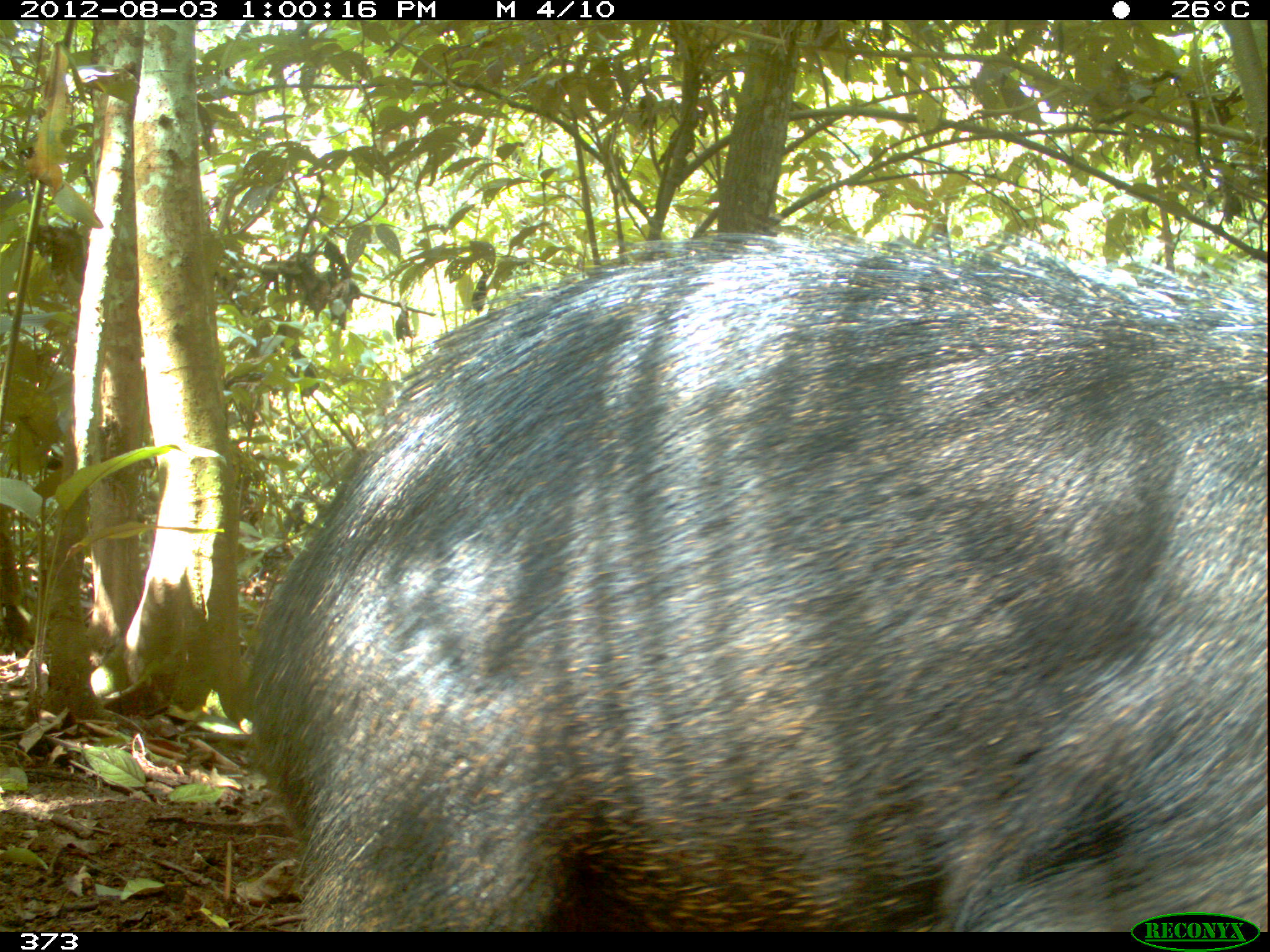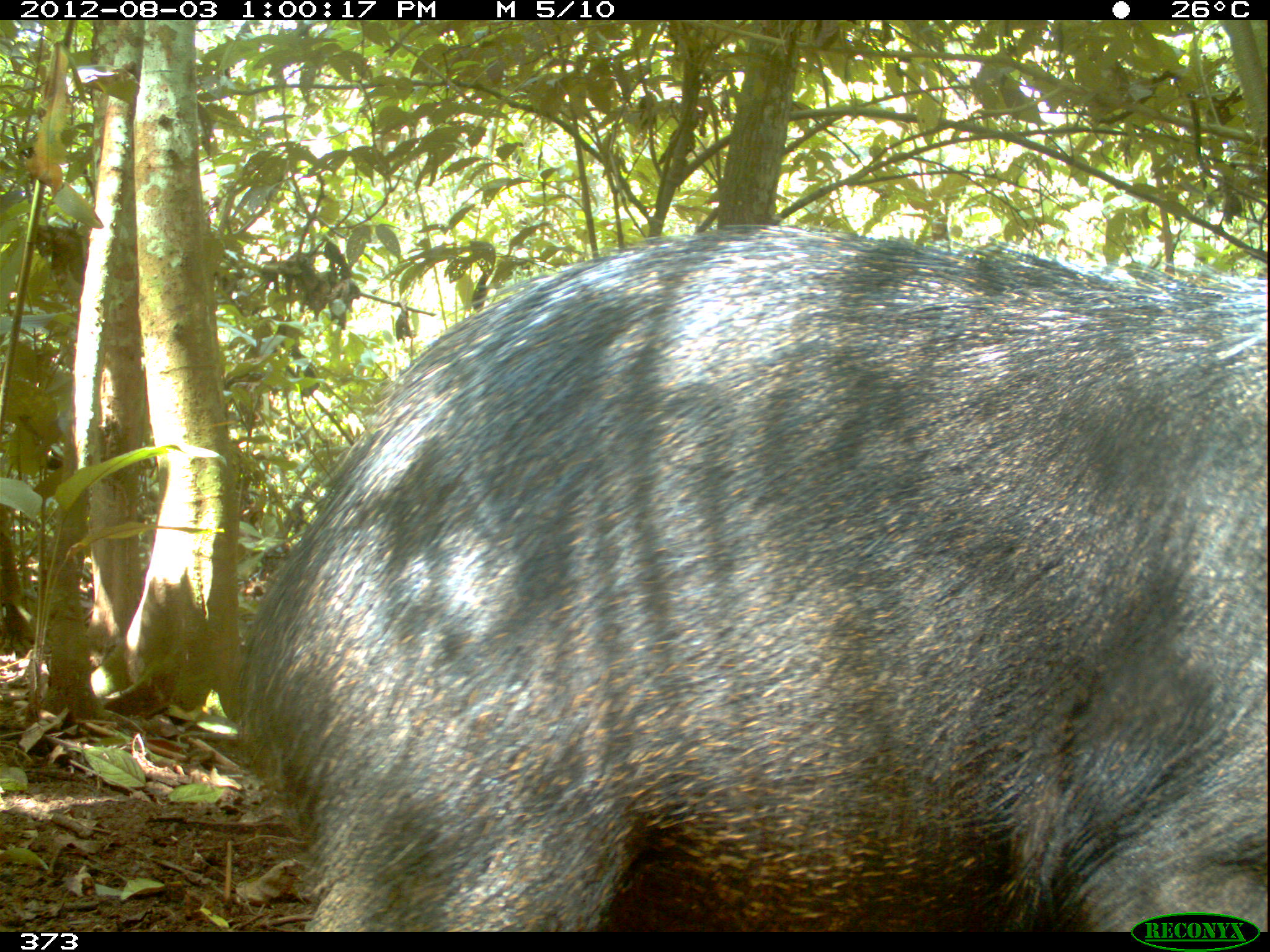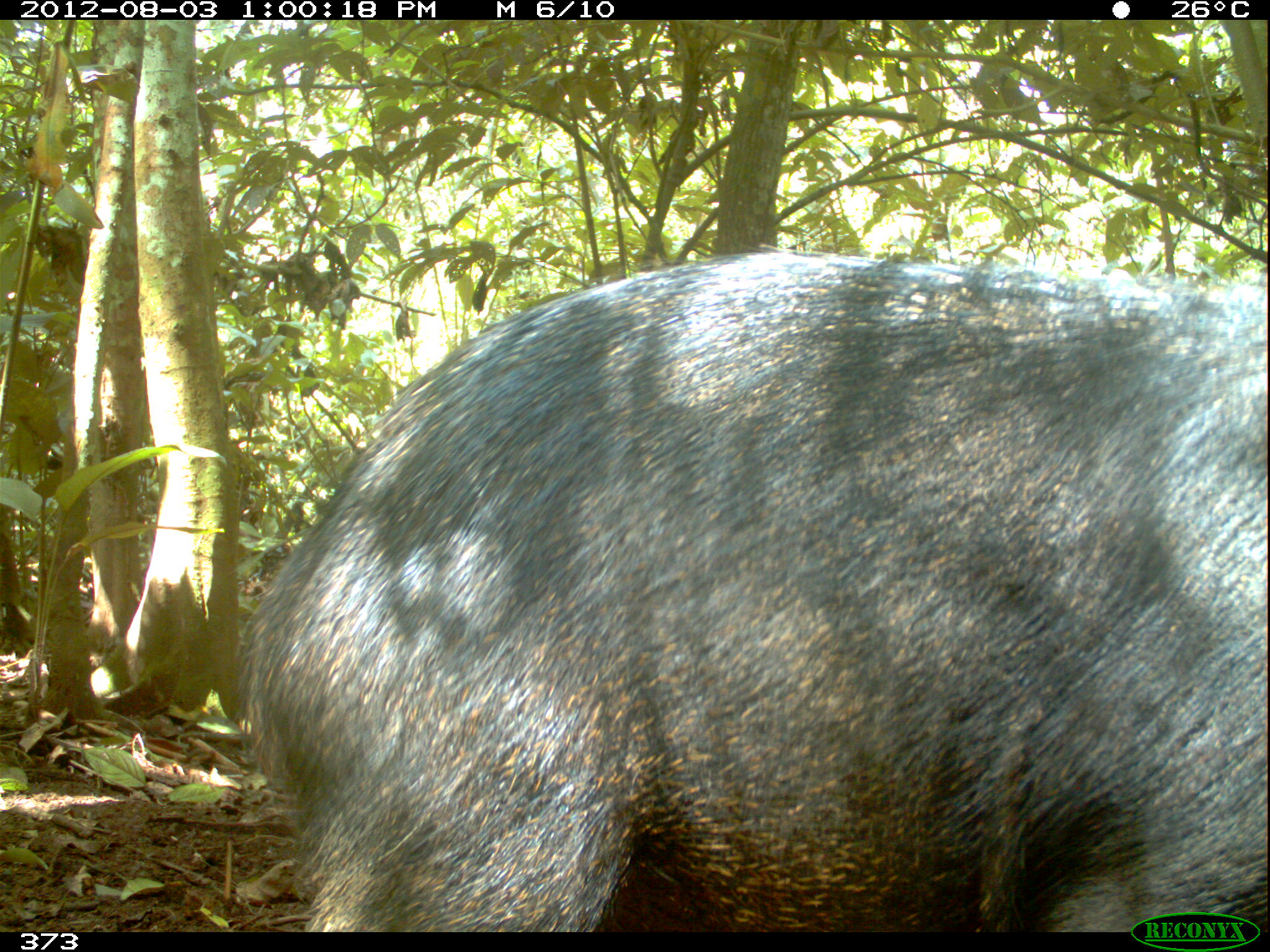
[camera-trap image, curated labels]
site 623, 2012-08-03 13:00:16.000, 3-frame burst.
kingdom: Animalia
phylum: Chordata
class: Mammalia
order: Artiodactyla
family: Tayassuidae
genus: Tayassu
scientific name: Tayassu pecari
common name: white-lipped peccary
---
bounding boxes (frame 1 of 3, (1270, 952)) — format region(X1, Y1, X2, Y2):
tayassu pecari: region(243, 229, 1266, 931)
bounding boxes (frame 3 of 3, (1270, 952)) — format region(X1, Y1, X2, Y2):
tayassu pecari: region(243, 245, 1266, 931)